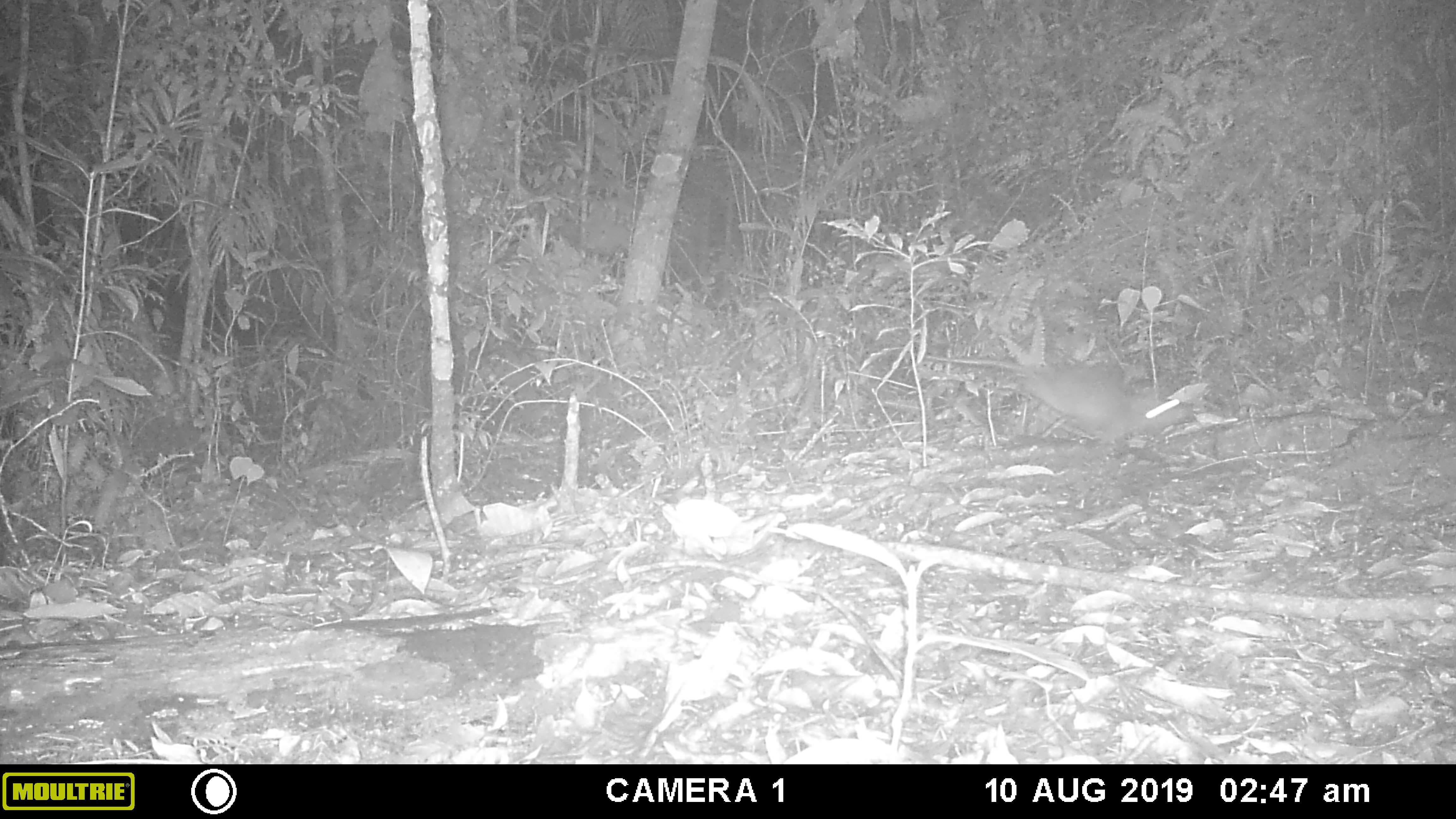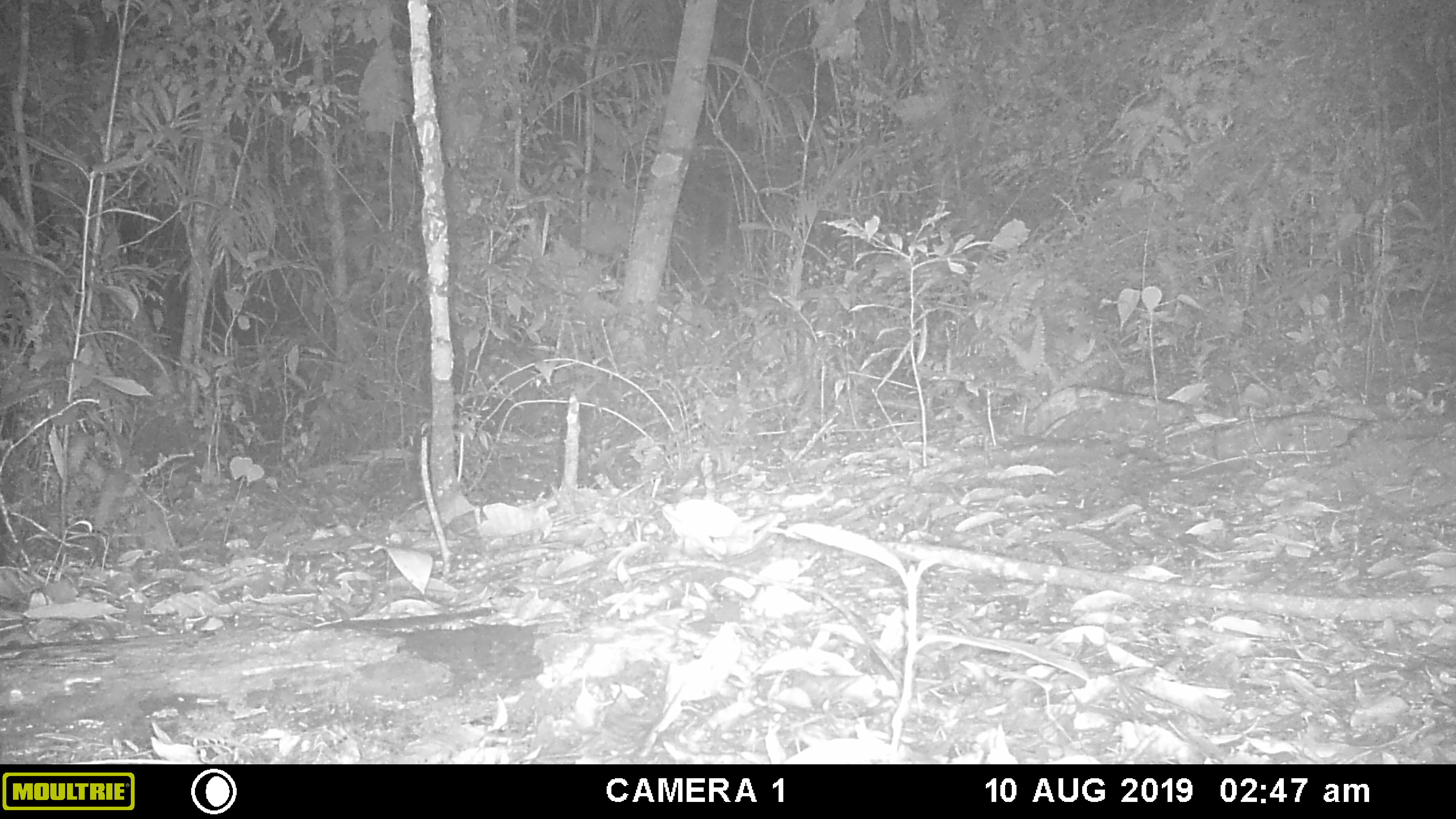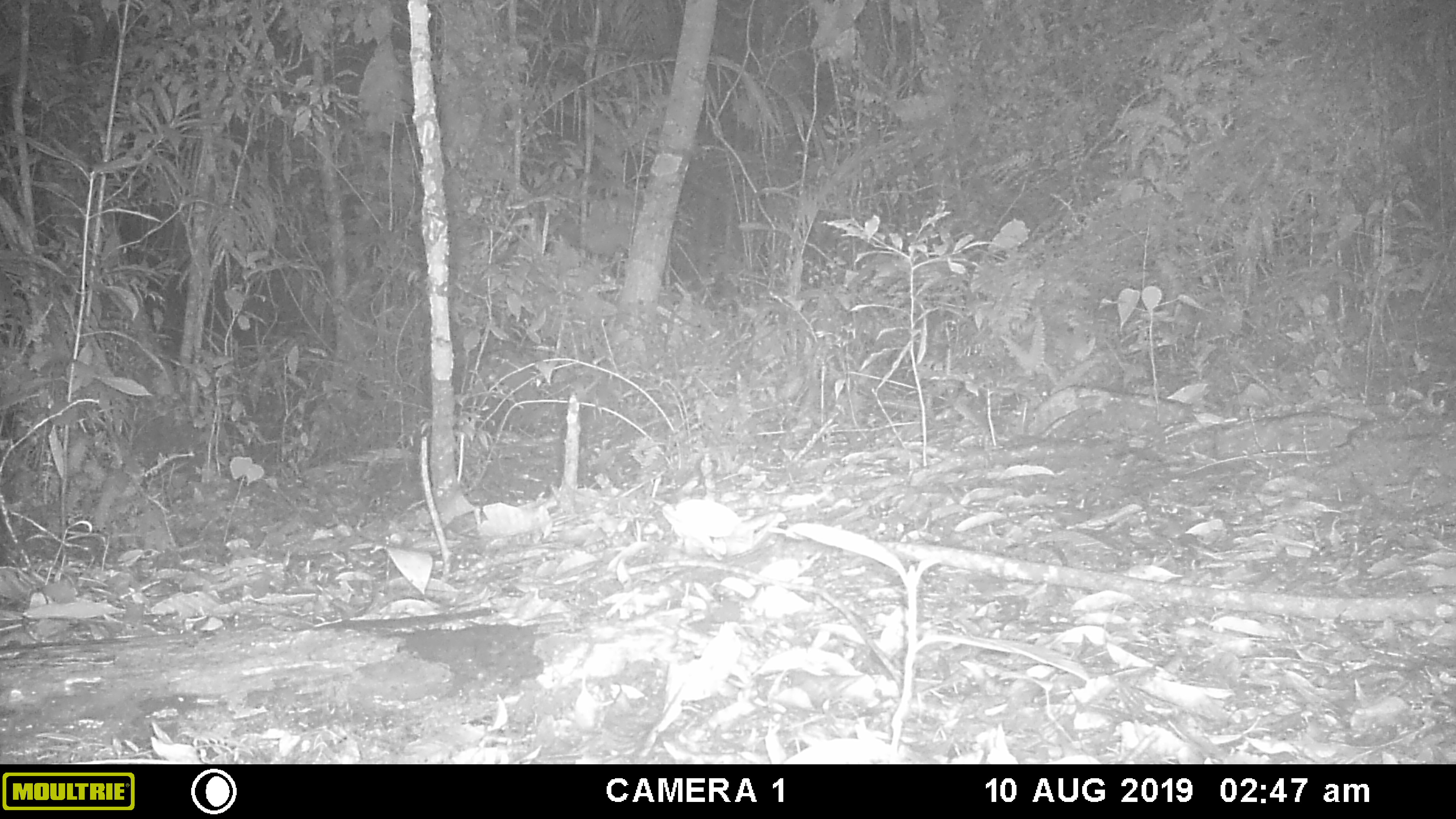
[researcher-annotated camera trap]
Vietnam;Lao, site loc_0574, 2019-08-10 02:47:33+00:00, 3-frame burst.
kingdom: Animalia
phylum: Chordata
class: Mammalia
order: Rodentia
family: Muridae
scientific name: Muridae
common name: old-world mice and rats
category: unidentified murid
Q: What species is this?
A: Unidentified murid (old-world mice and rats) (Muridae).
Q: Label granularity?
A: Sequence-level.